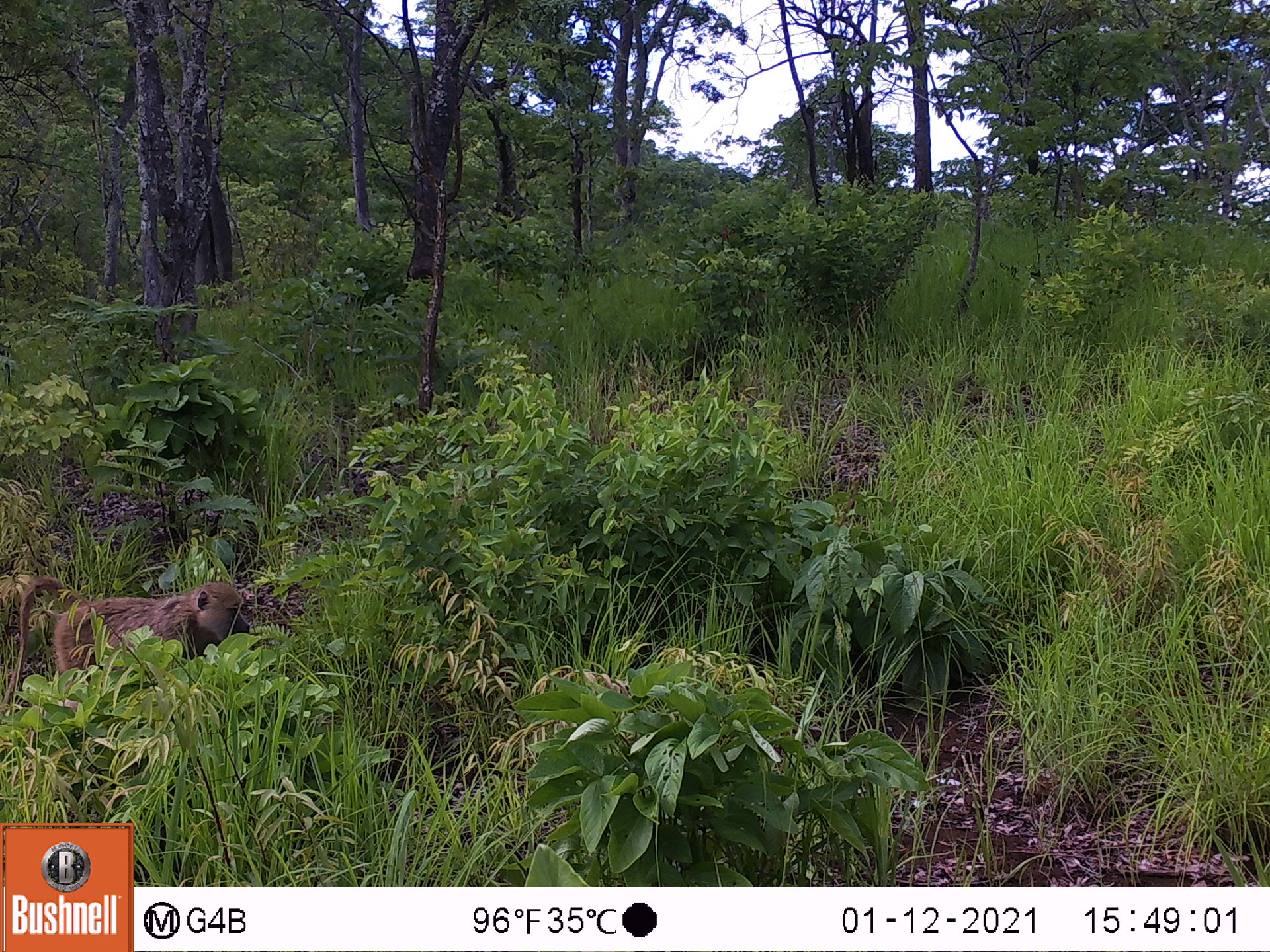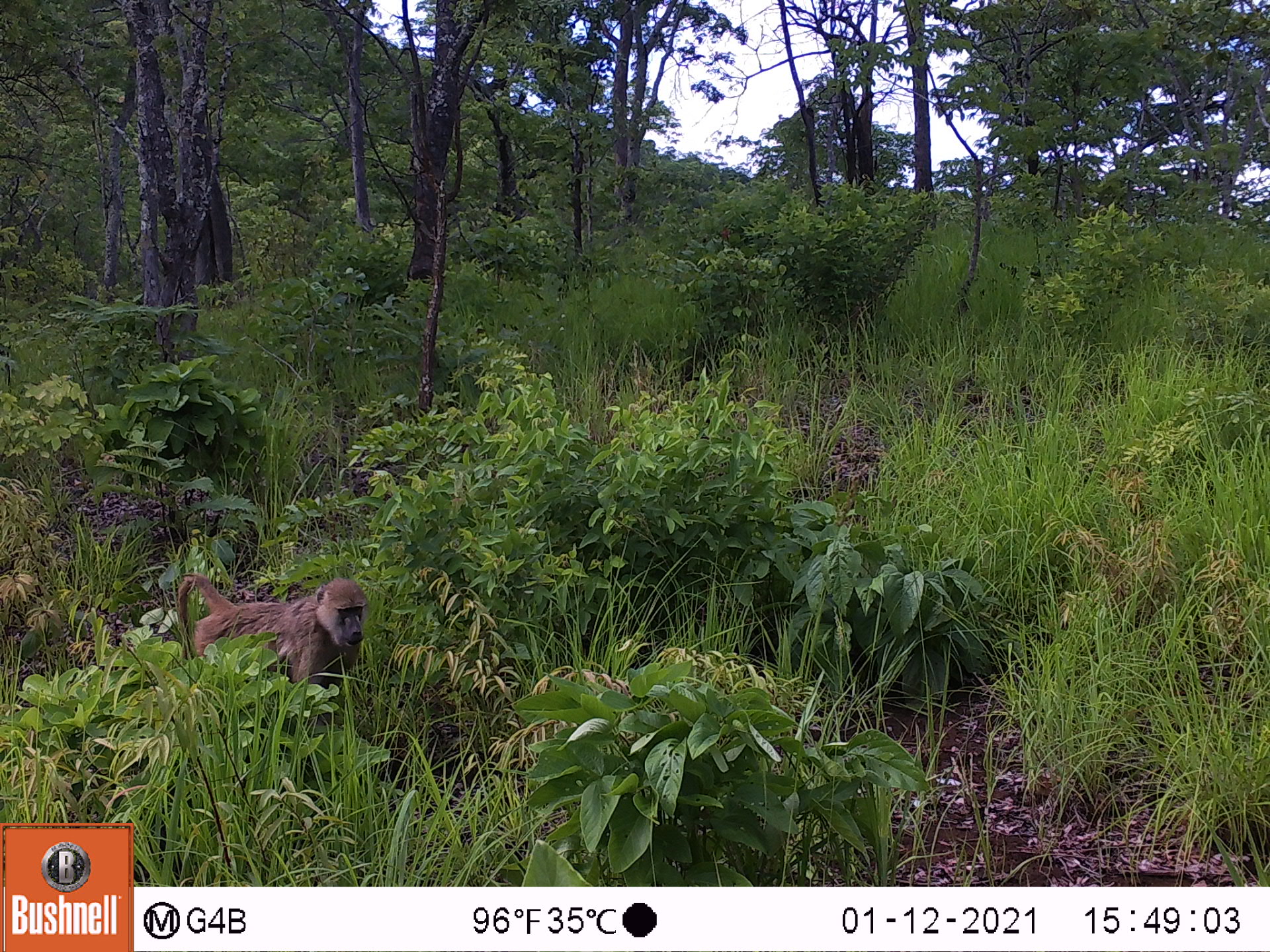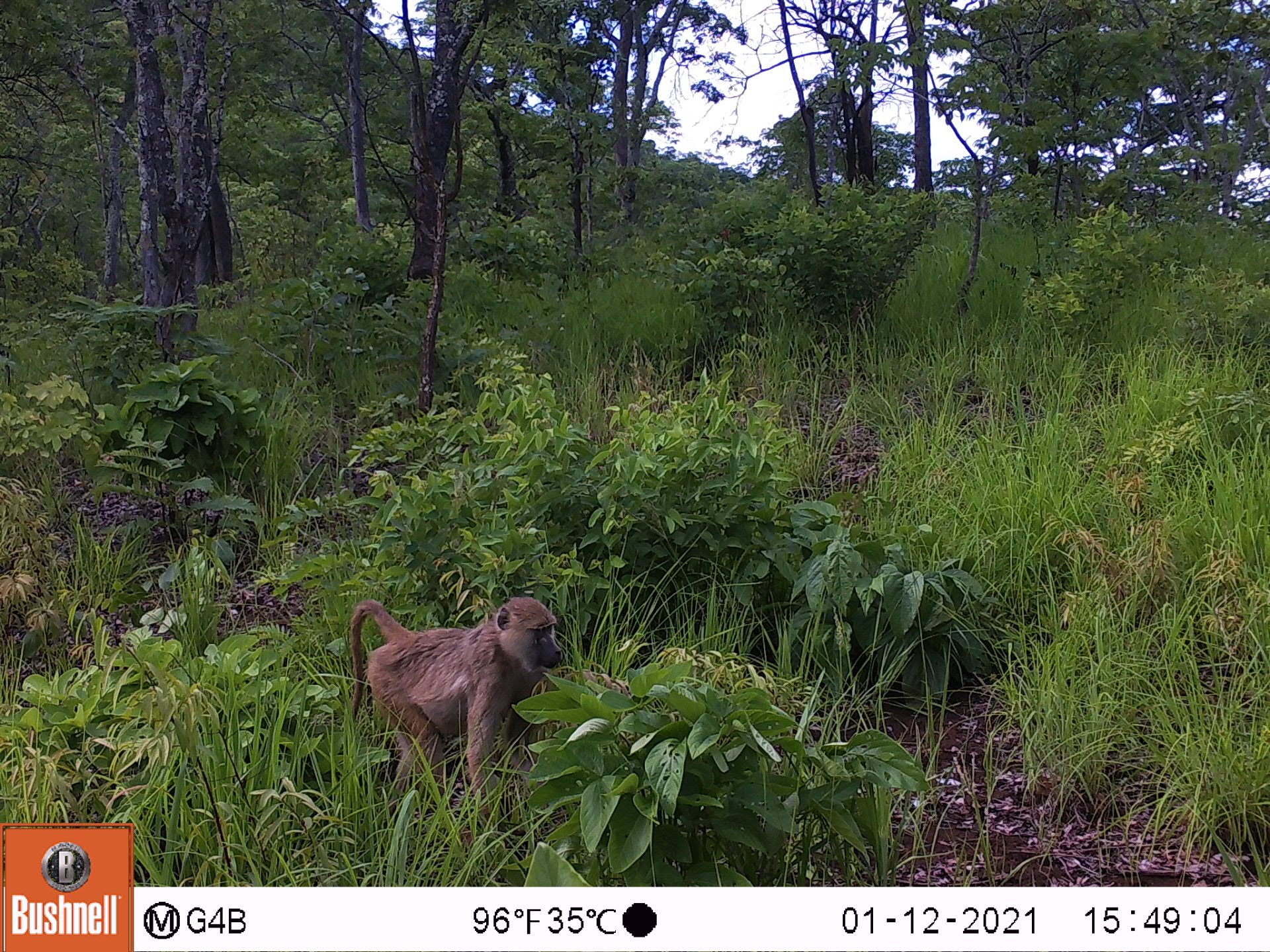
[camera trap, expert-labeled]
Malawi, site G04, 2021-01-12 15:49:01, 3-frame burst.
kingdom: Animalia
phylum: Chordata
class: Mammalia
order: Primates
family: Cercopithecidae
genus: Papio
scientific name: Papio cynocephalus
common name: yellow baboon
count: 1